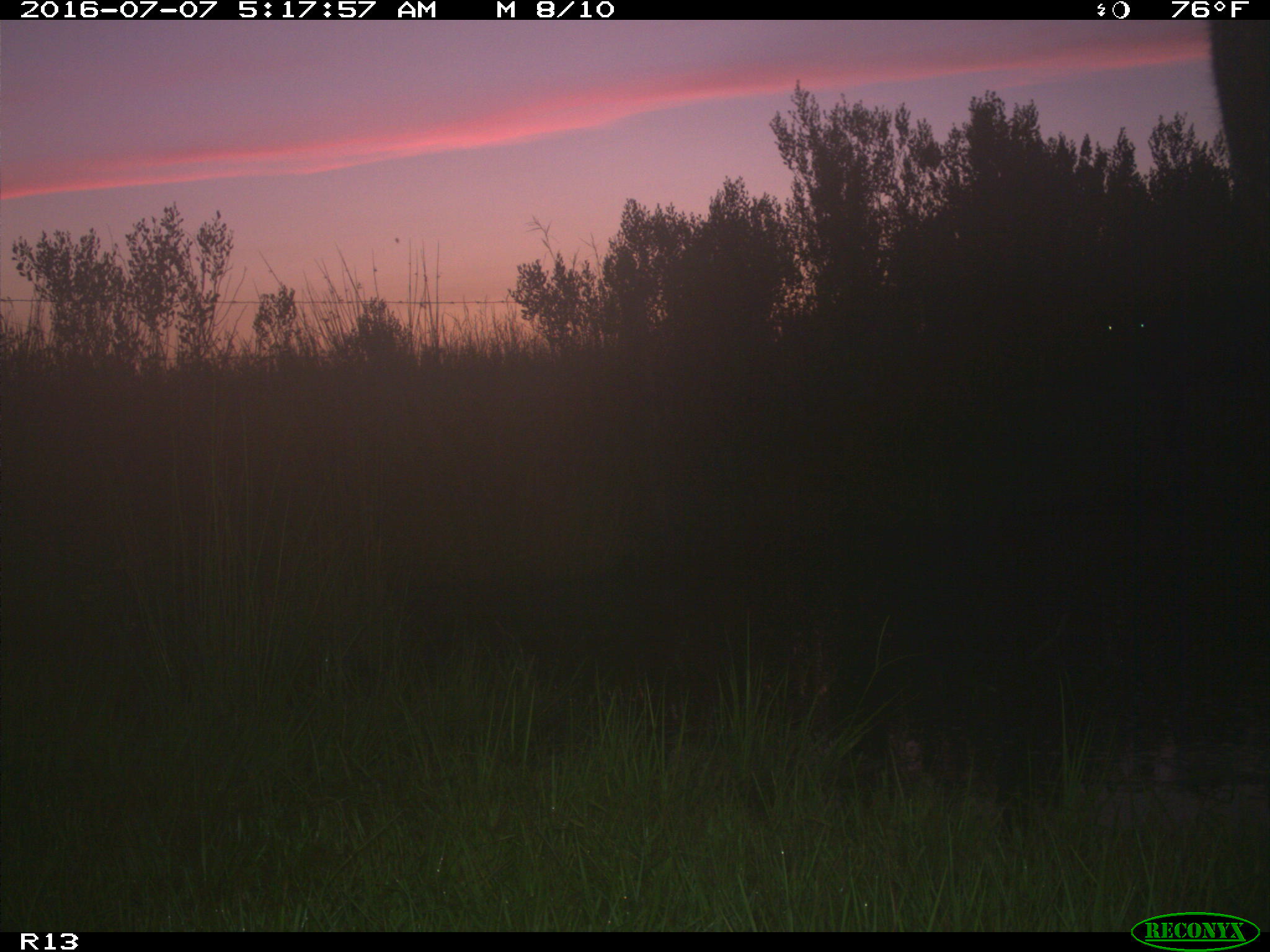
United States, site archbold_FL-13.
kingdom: Animalia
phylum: Chordata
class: Mammalia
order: Artiodactyla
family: Bovidae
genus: Bos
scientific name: Bos taurus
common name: domestic cow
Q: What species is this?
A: Bos taurus (domestic cow).